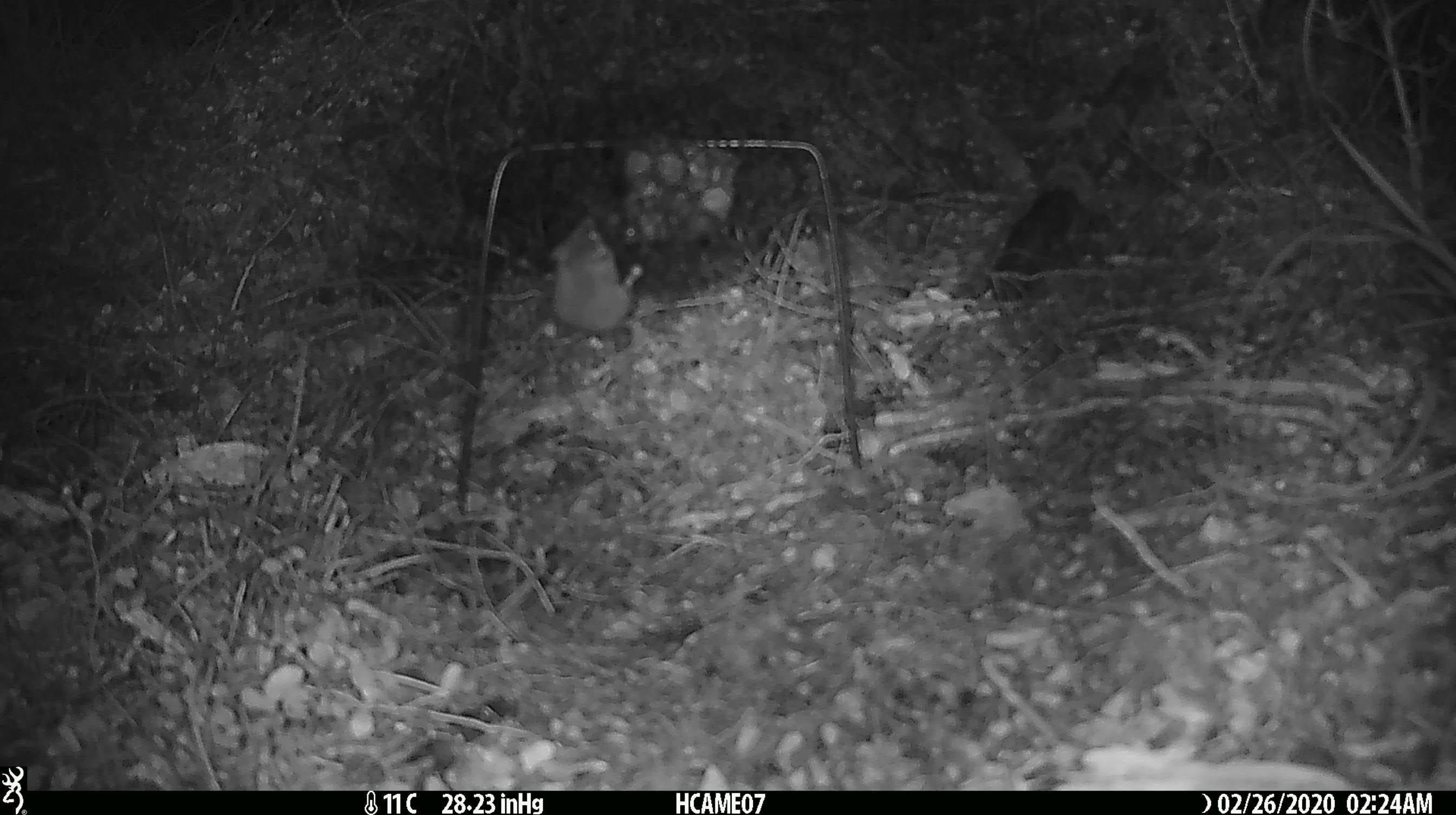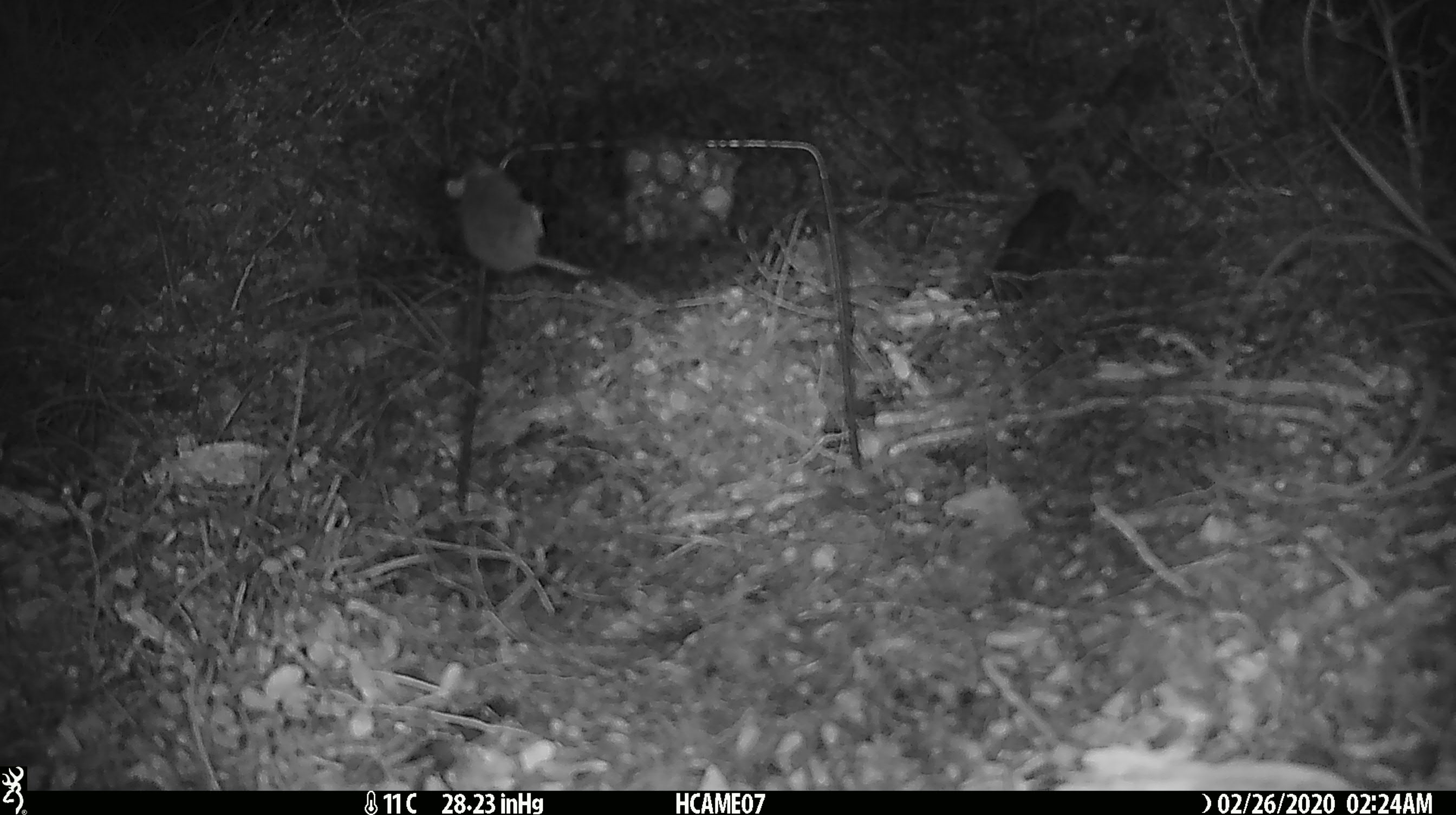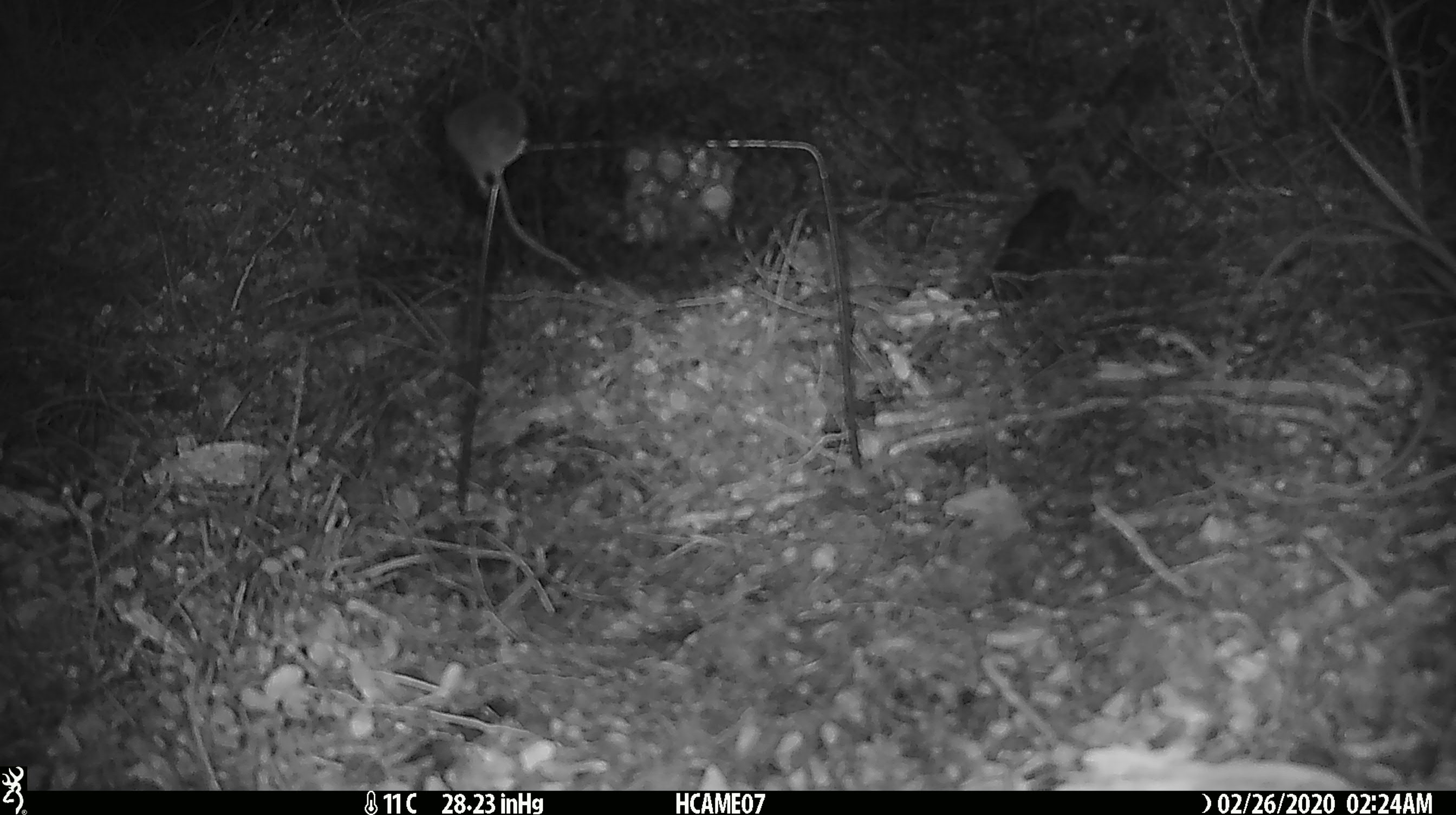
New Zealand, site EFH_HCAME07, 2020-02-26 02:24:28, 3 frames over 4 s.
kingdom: Animalia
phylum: Chordata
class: Mammalia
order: Rodentia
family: Muridae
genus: Mus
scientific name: Mus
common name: mouse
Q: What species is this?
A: Mouse (Mus).